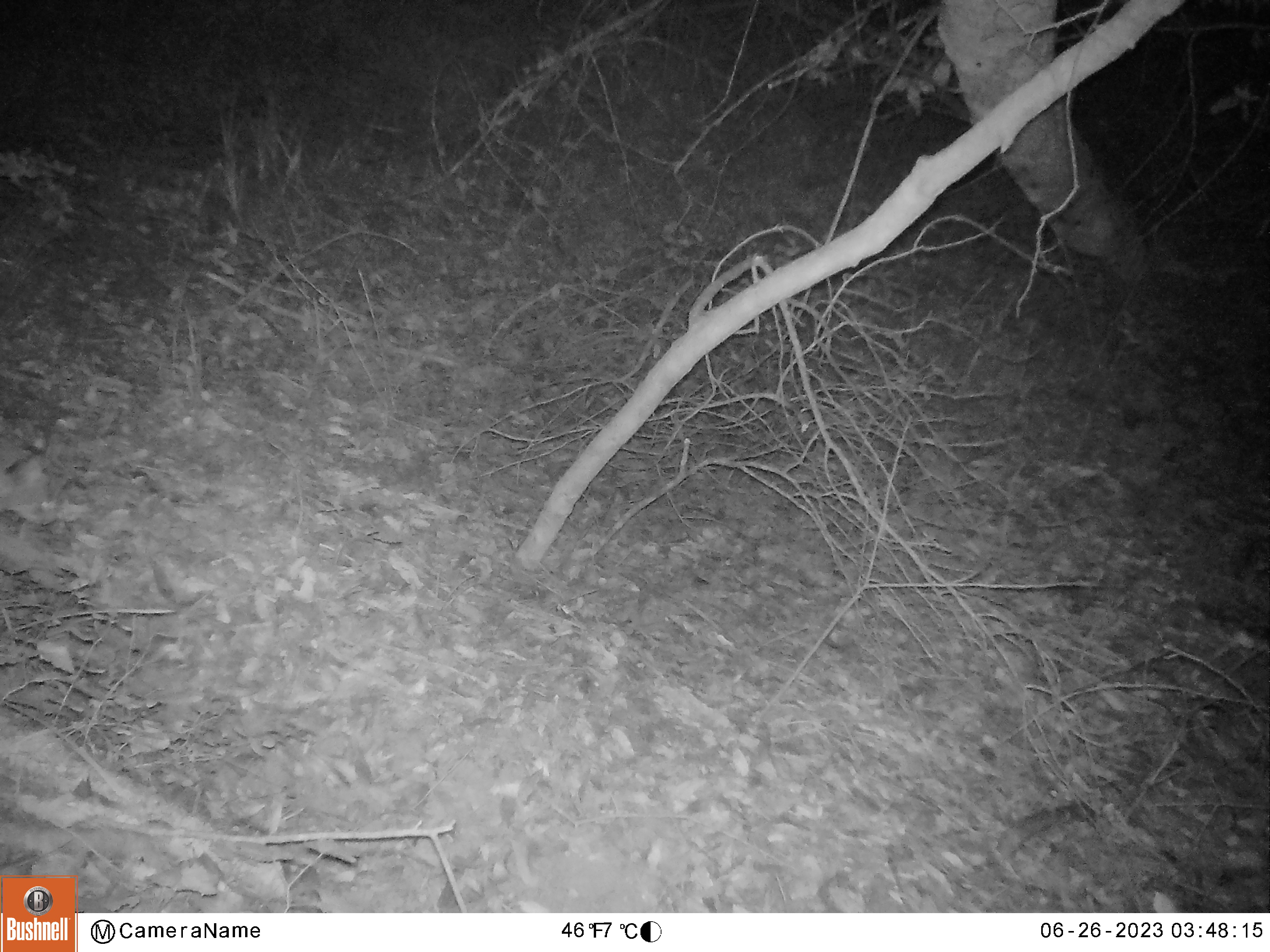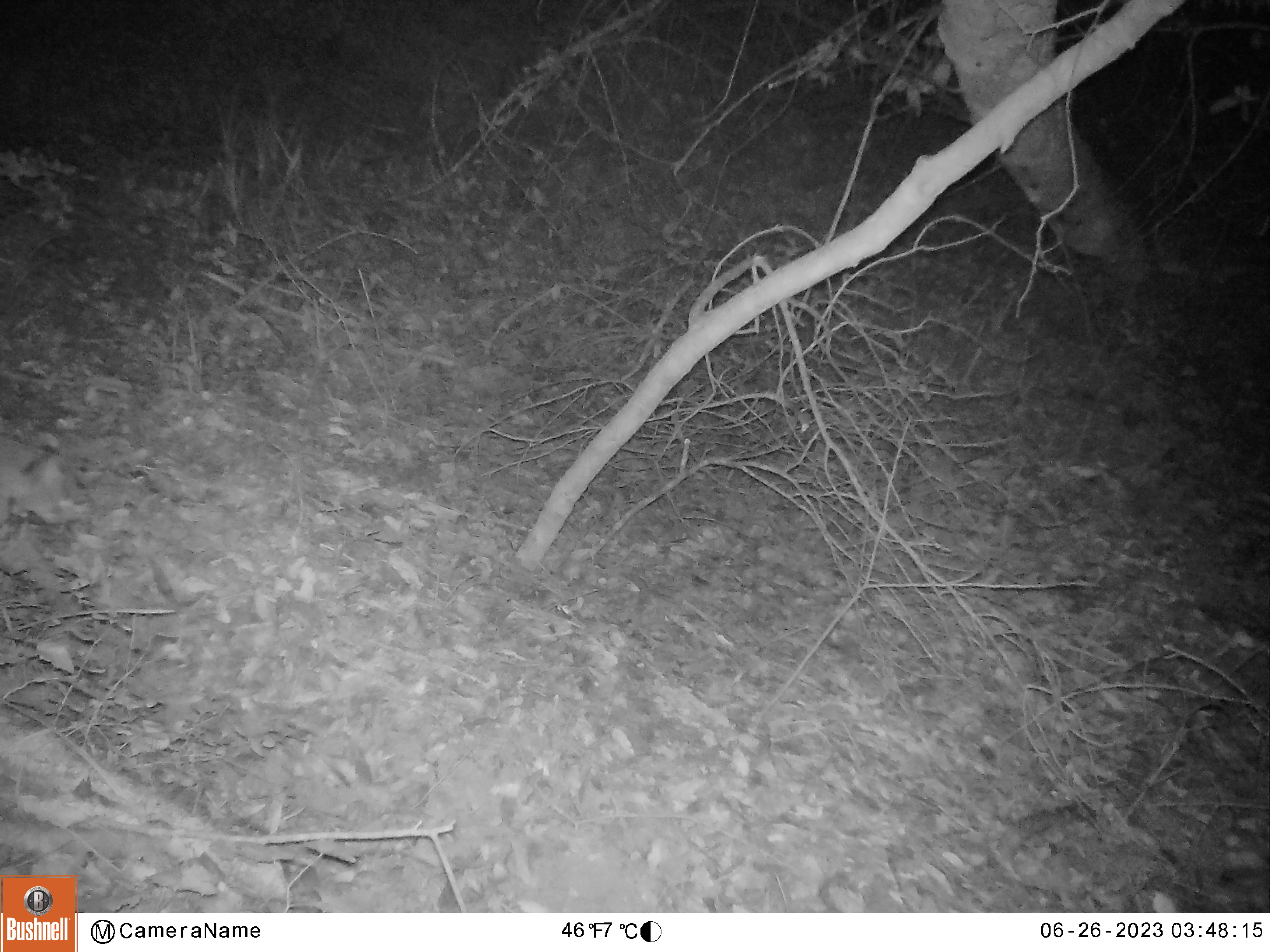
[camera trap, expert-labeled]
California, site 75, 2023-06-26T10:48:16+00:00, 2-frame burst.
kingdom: Animalia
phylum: Chordata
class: Mammalia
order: Carnivora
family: Felidae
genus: Lynx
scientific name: Lynx rufus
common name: bobcat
Bobcat (Lynx rufus).